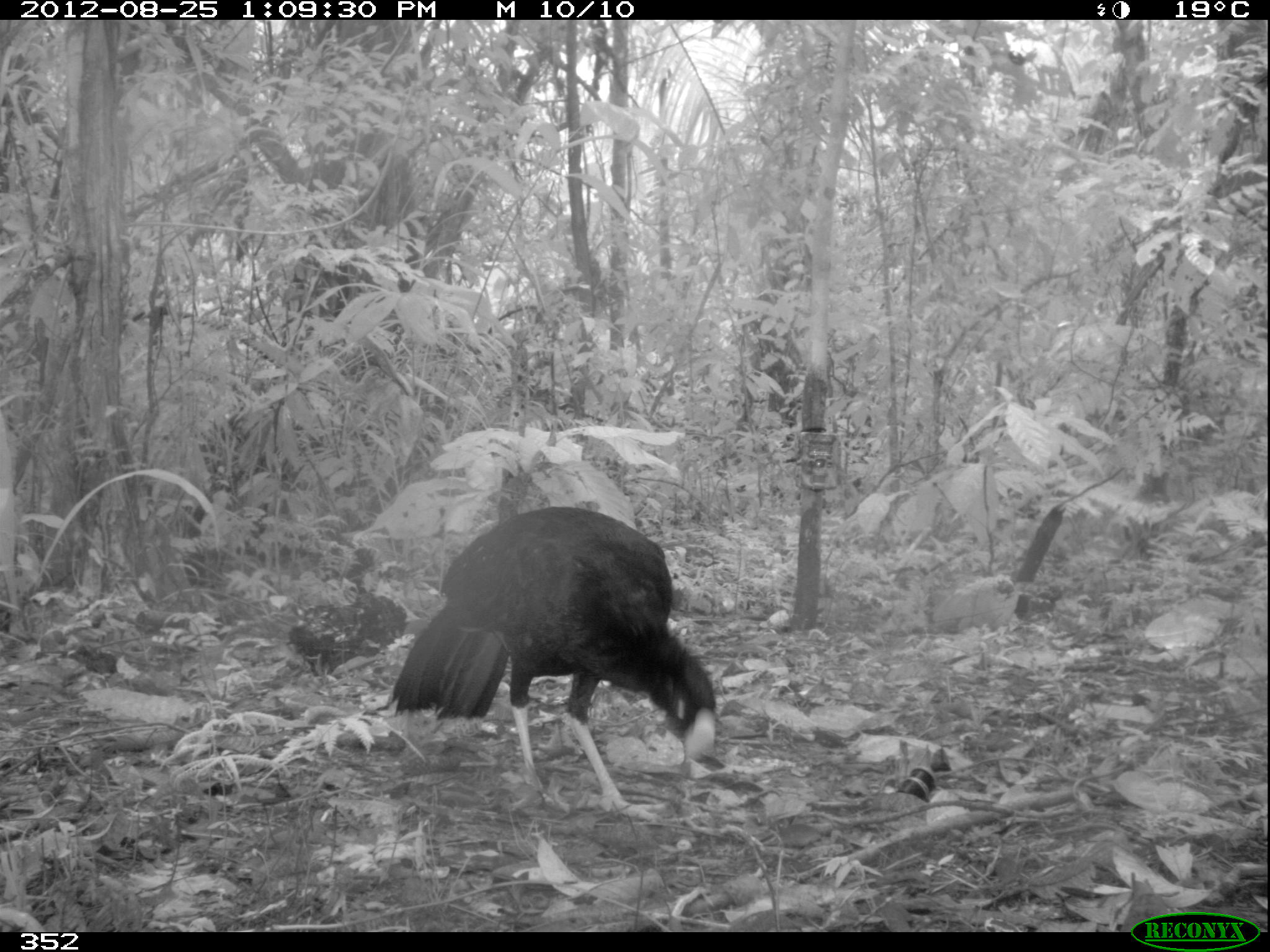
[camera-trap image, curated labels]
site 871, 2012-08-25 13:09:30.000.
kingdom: Animalia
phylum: Chordata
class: Aves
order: Galliformes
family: Cracidae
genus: Mitu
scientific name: Mitu tuberosum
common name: razor-billed curassow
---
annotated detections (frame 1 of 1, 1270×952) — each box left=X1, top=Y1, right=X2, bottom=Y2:
mitu tuberosum: left=383, top=503, right=720, bottom=825